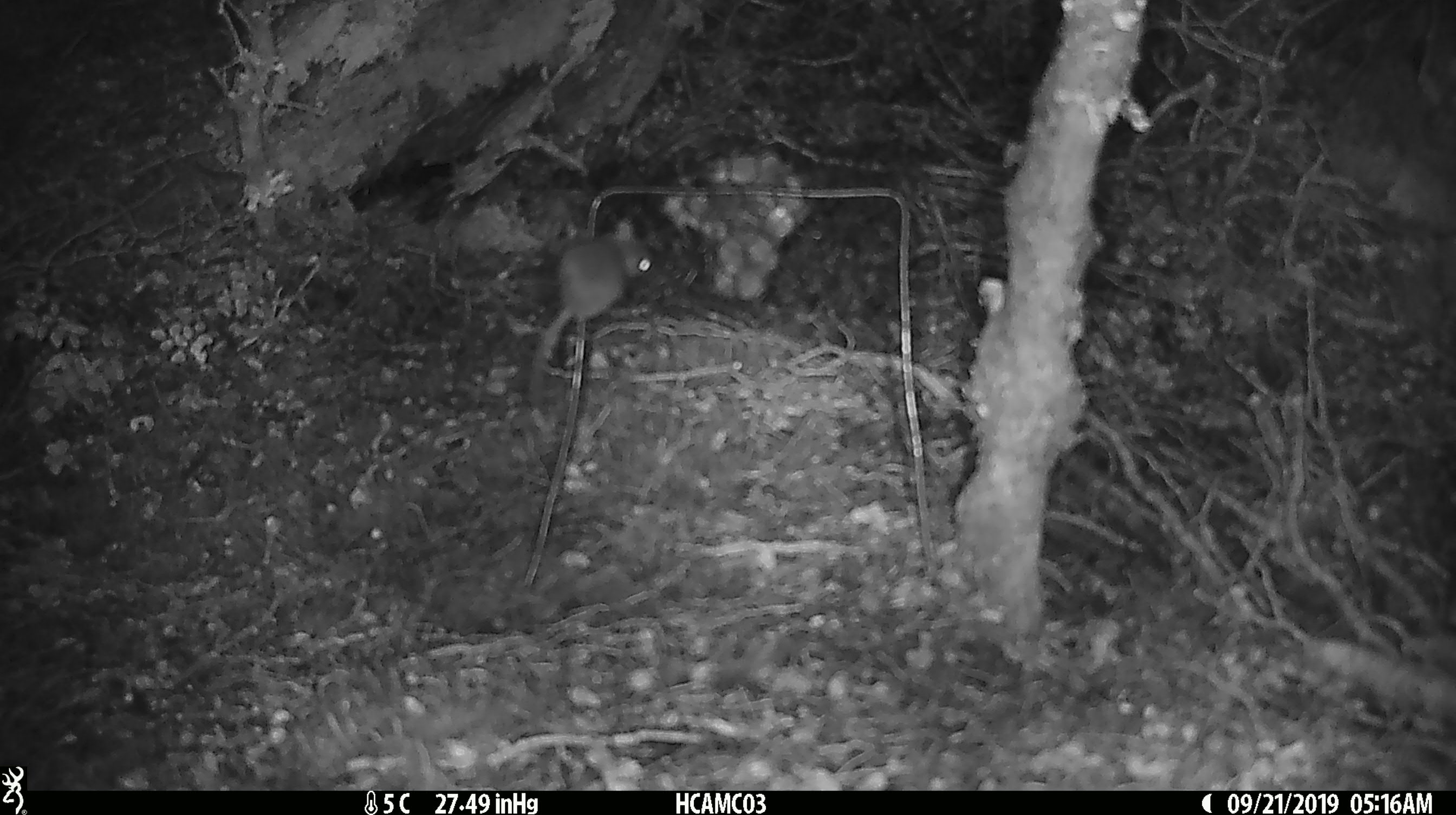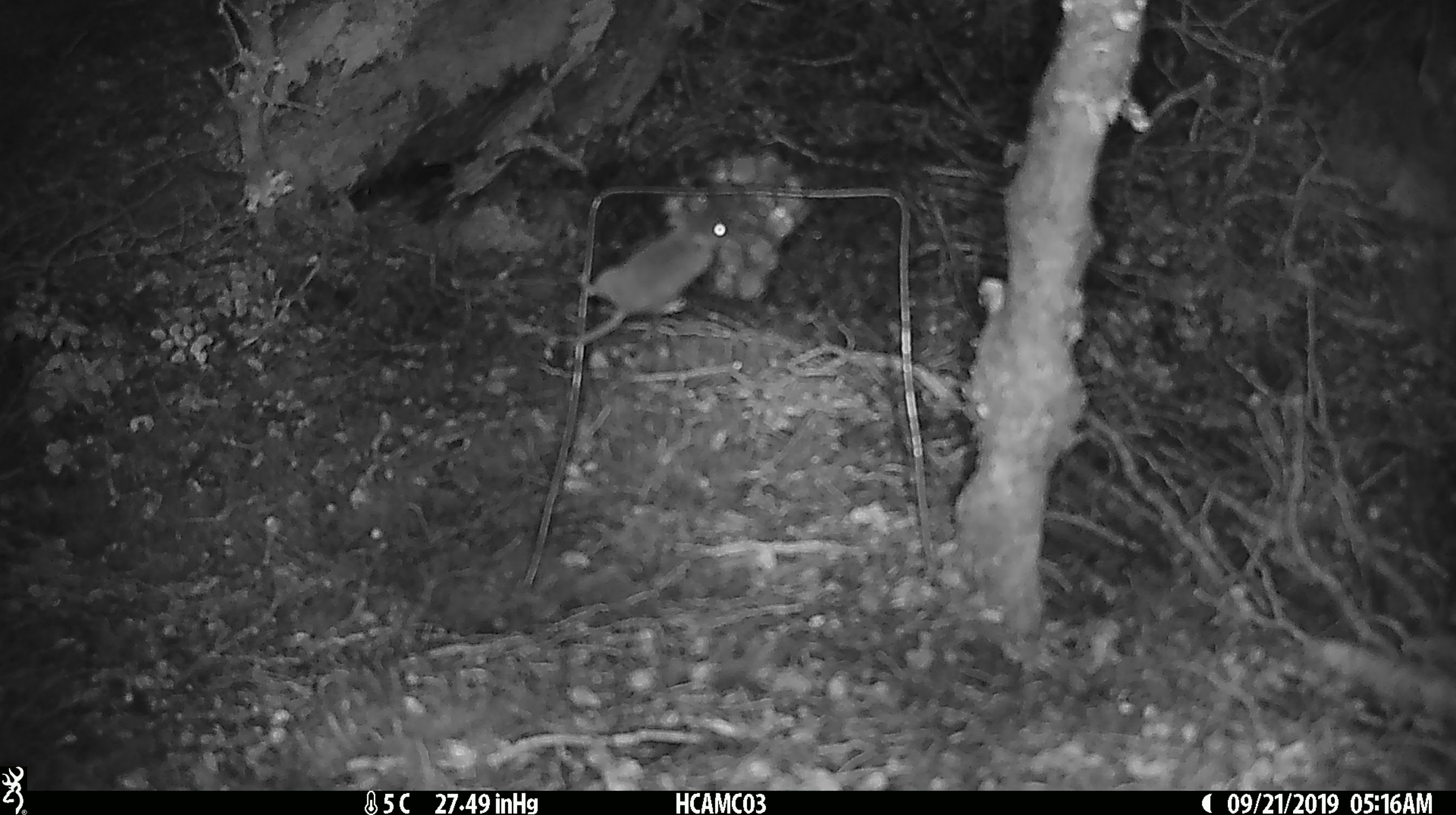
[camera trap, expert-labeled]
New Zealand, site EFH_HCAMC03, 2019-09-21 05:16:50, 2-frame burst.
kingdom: Animalia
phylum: Chordata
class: Mammalia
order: Rodentia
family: Muridae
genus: Mus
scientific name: Mus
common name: mouse